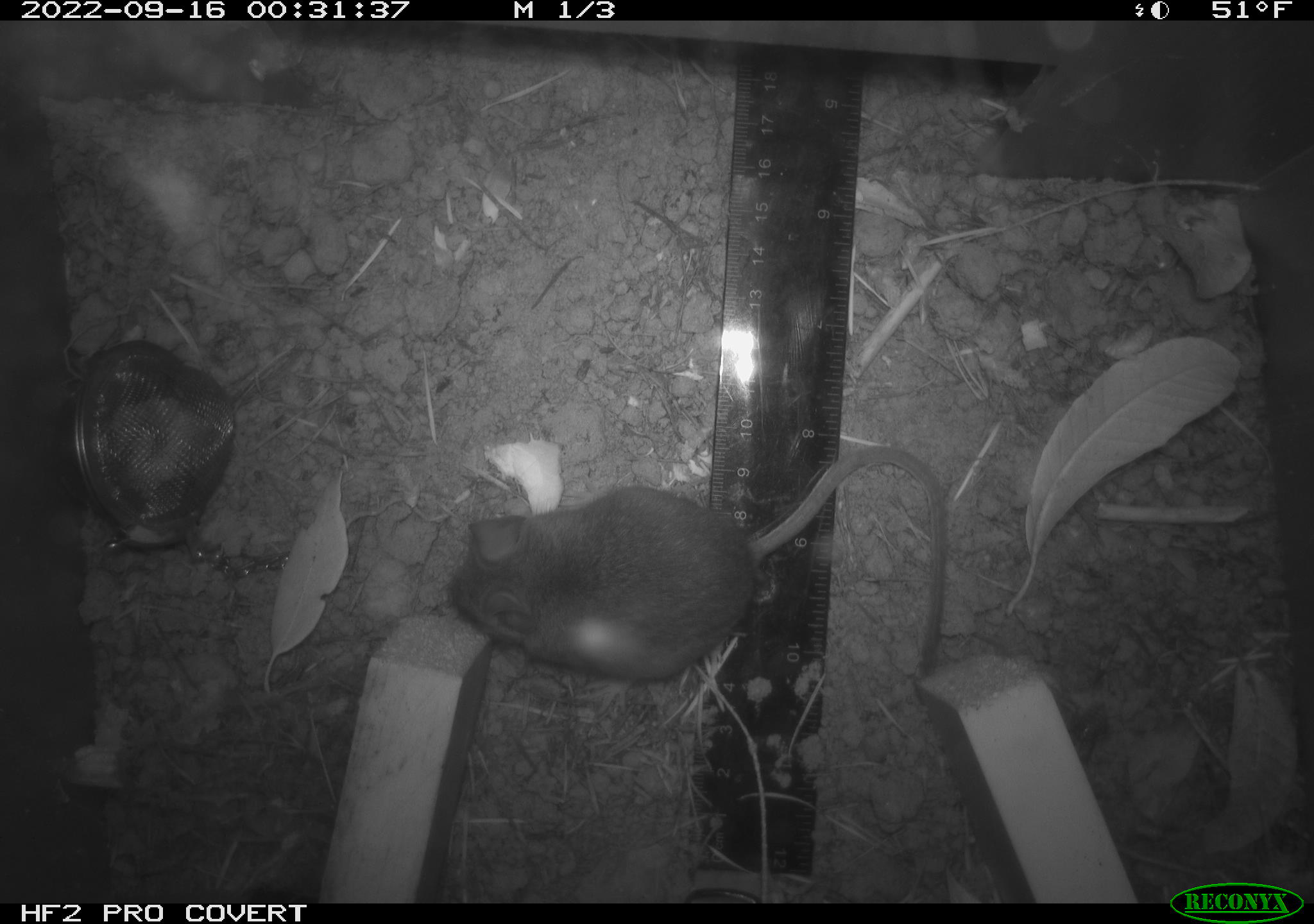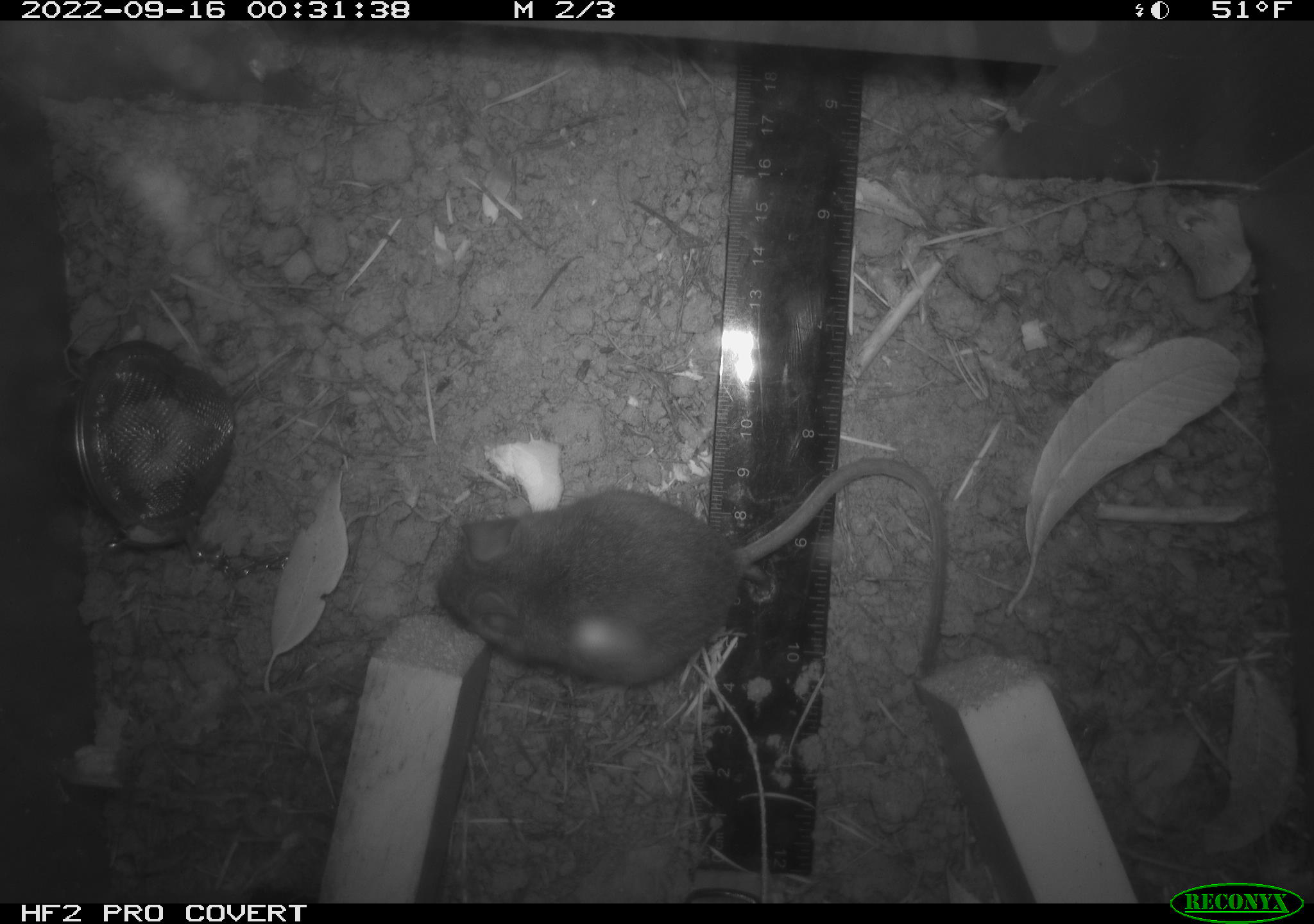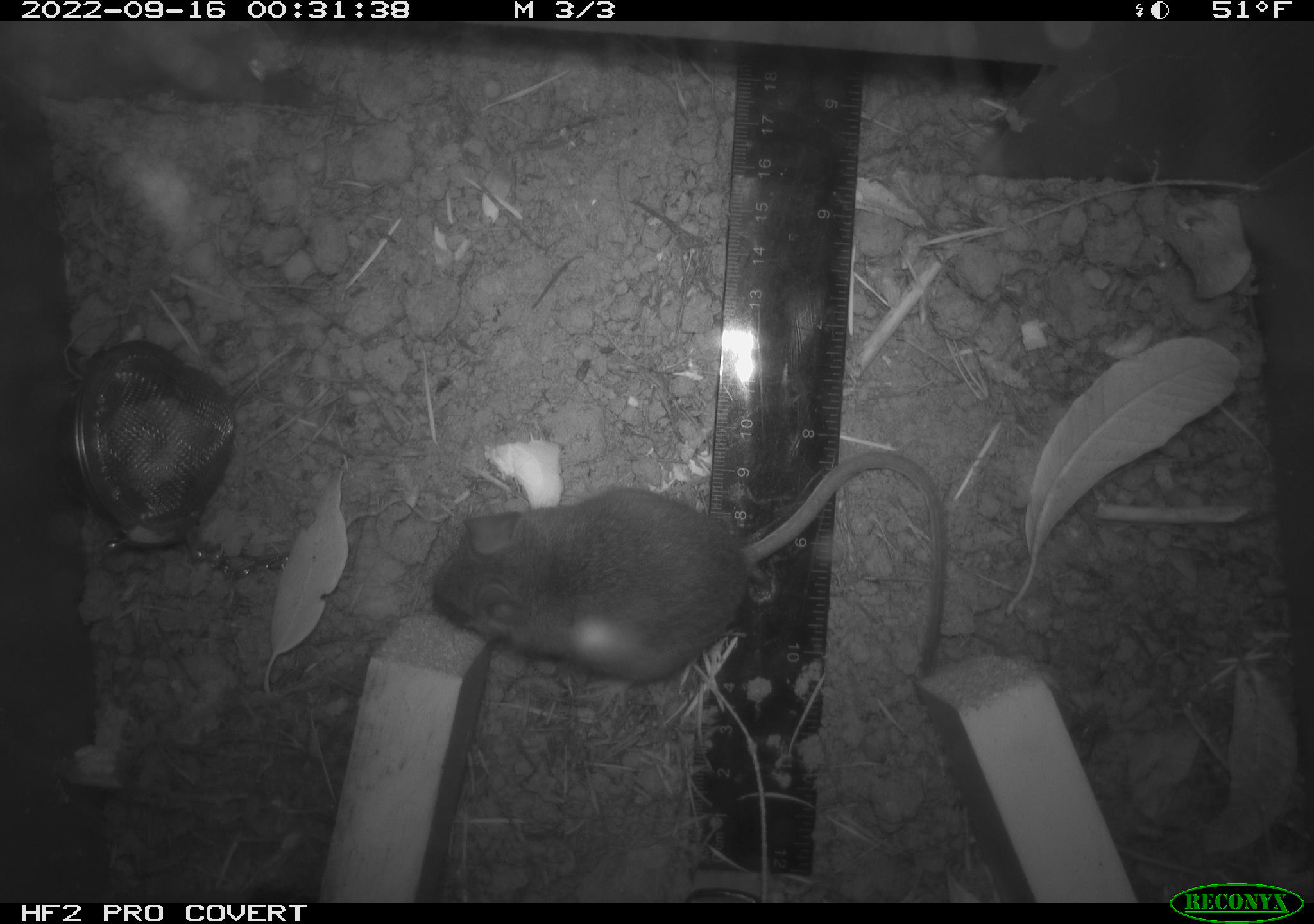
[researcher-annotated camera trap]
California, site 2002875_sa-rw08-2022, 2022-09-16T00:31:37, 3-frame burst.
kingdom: Animalia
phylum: Chordata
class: Mammalia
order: Rodentia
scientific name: Rodentia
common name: mouse species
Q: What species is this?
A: Mouse species (Rodentia).